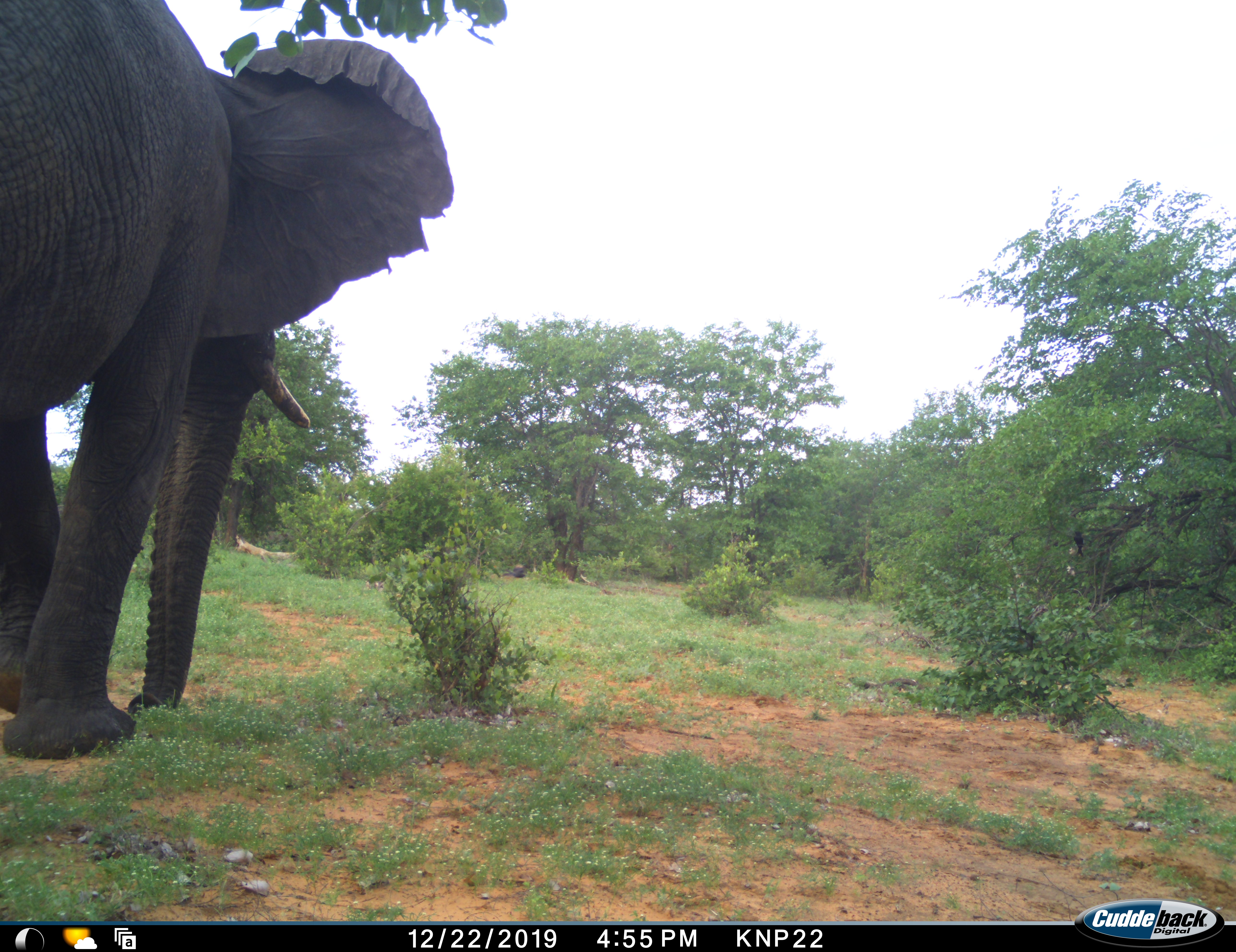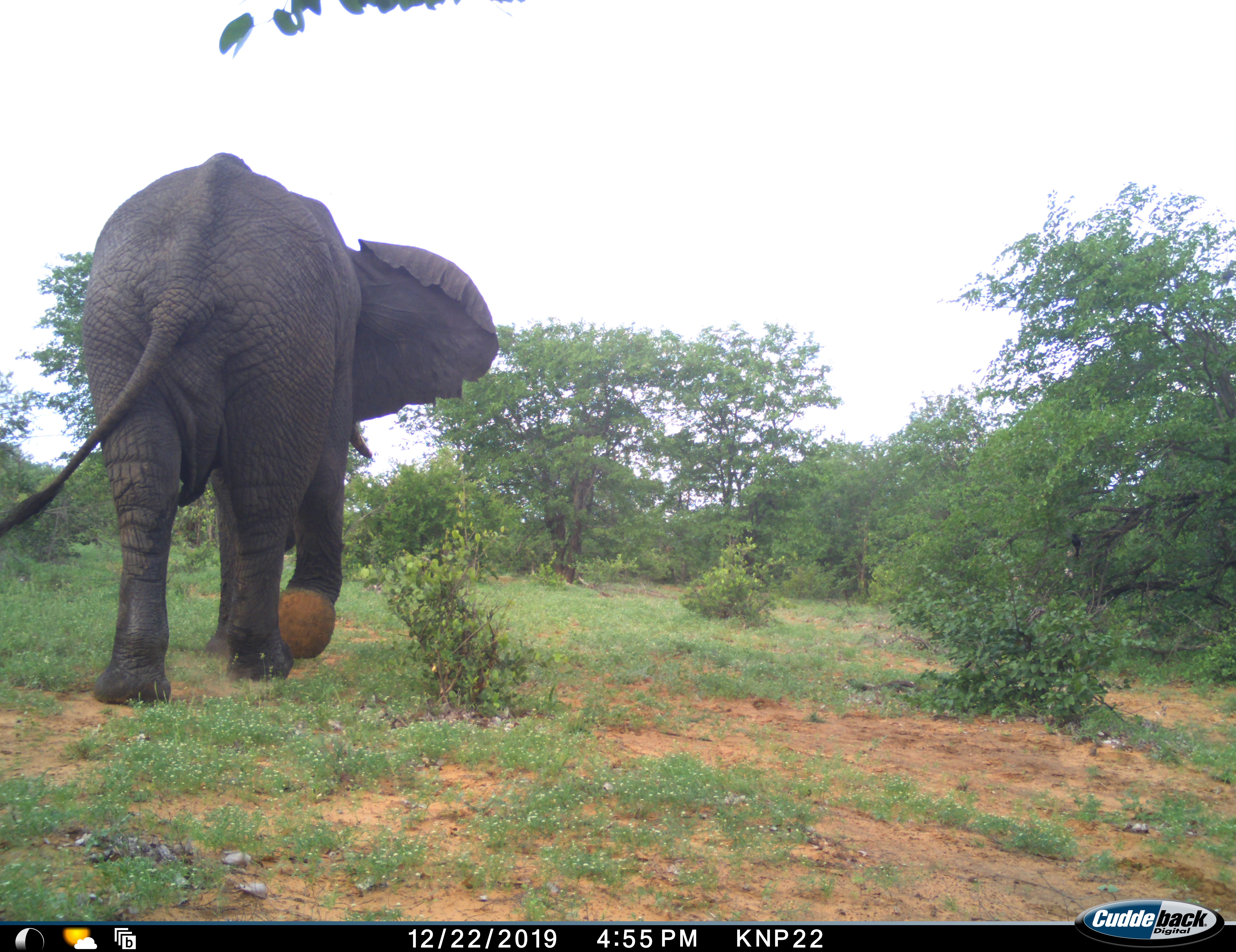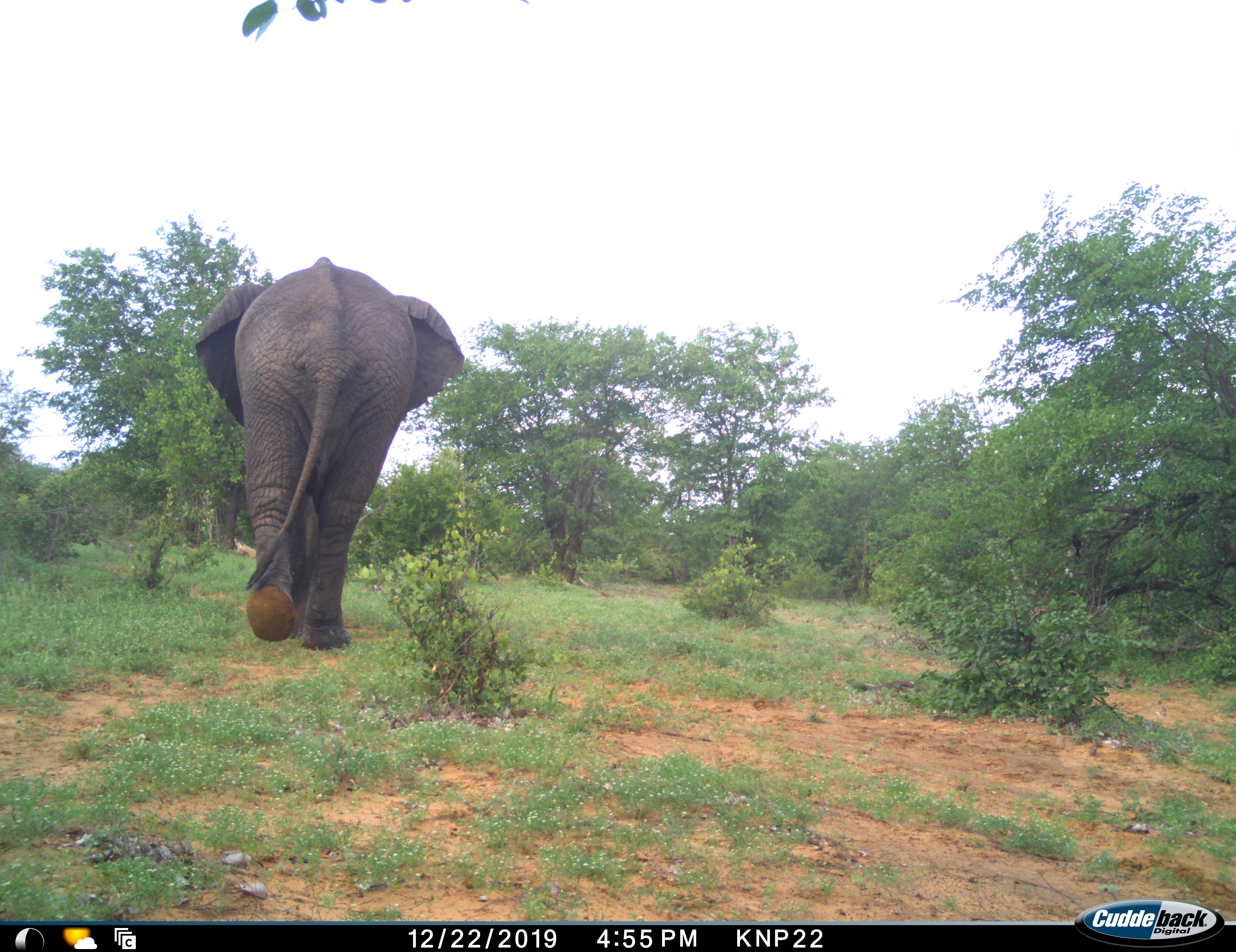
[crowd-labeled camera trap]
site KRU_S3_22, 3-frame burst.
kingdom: Animalia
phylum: Chordata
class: Mammalia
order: Proboscidea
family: Elephantidae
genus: Loxodonta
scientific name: Loxodonta africana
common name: african bush elephant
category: elephant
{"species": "elephant (african bush elephant) (Loxodonta africana)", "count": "1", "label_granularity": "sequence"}